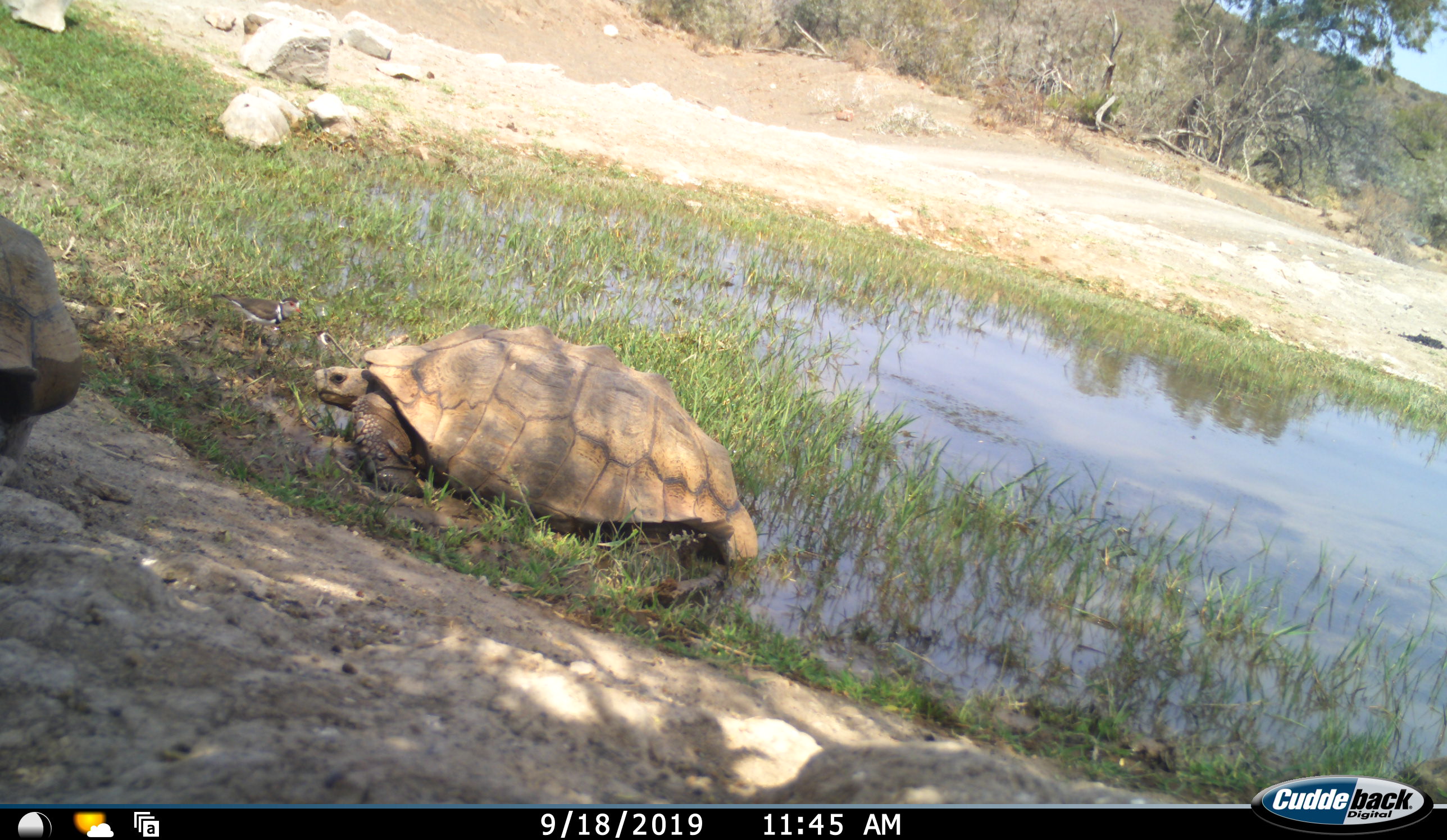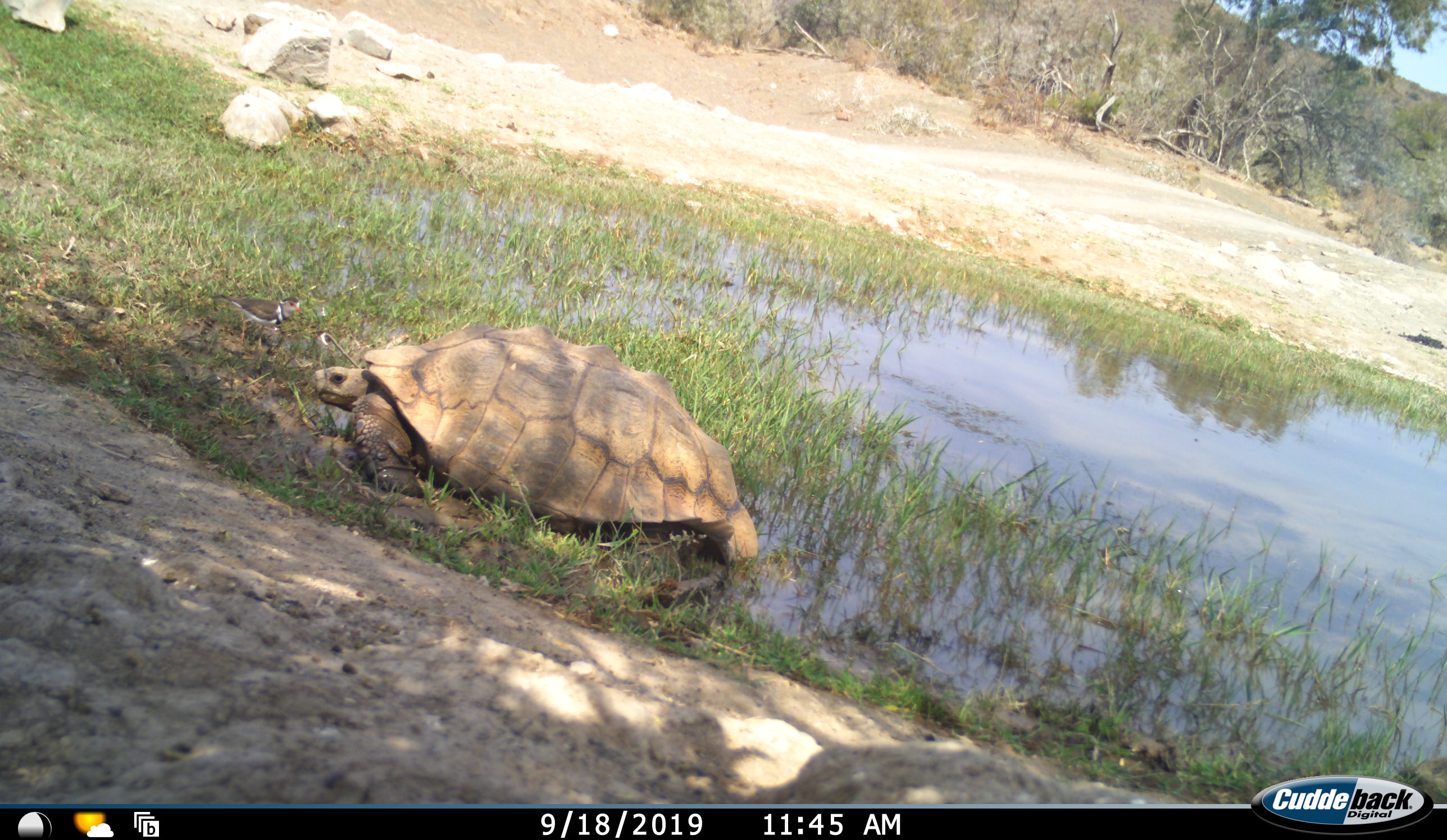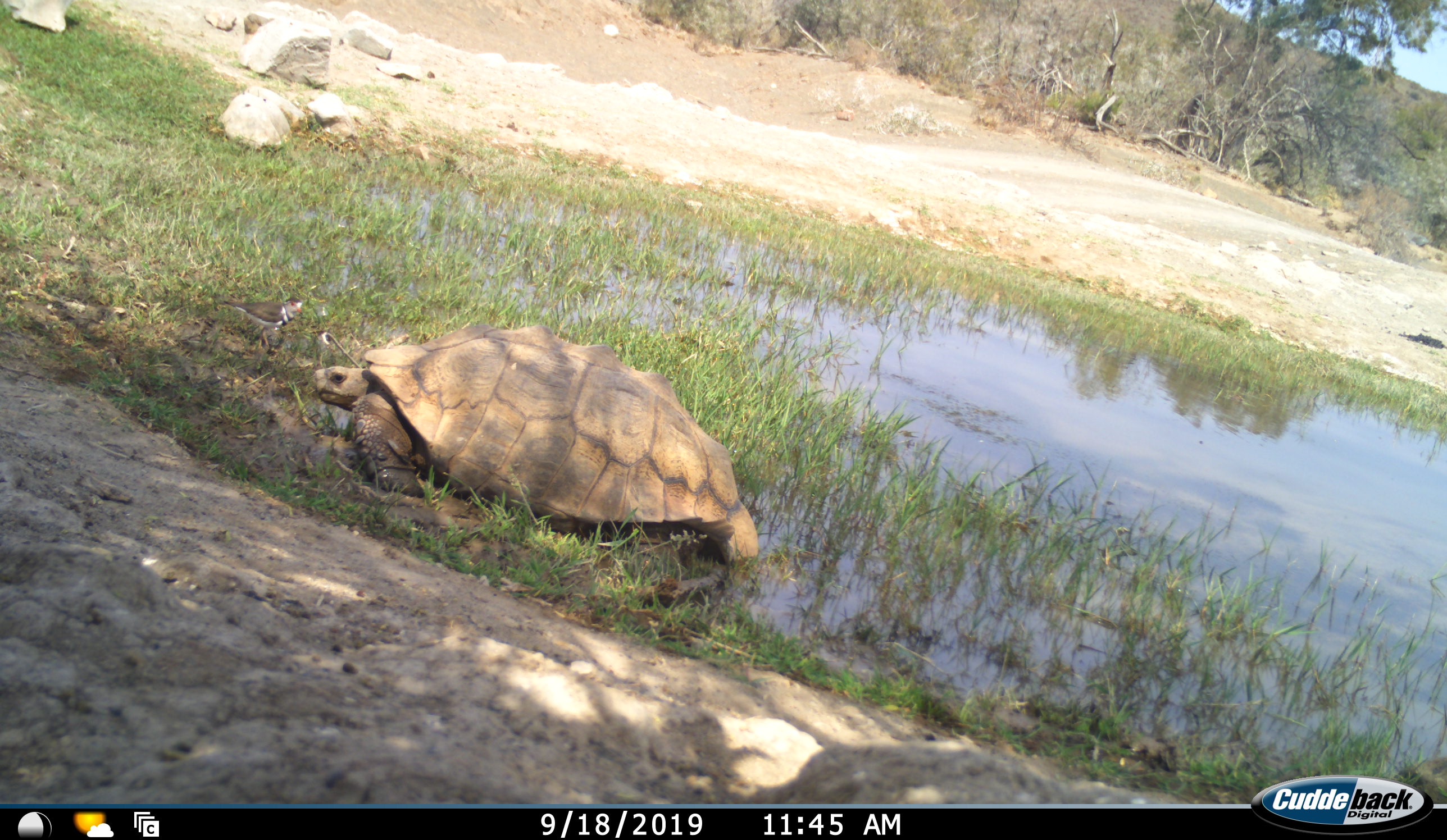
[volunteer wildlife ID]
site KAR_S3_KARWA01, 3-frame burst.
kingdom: Animalia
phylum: Chordata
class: Reptilia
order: Testudines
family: Testudinidae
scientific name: Testudinidae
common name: tortoise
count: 2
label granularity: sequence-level